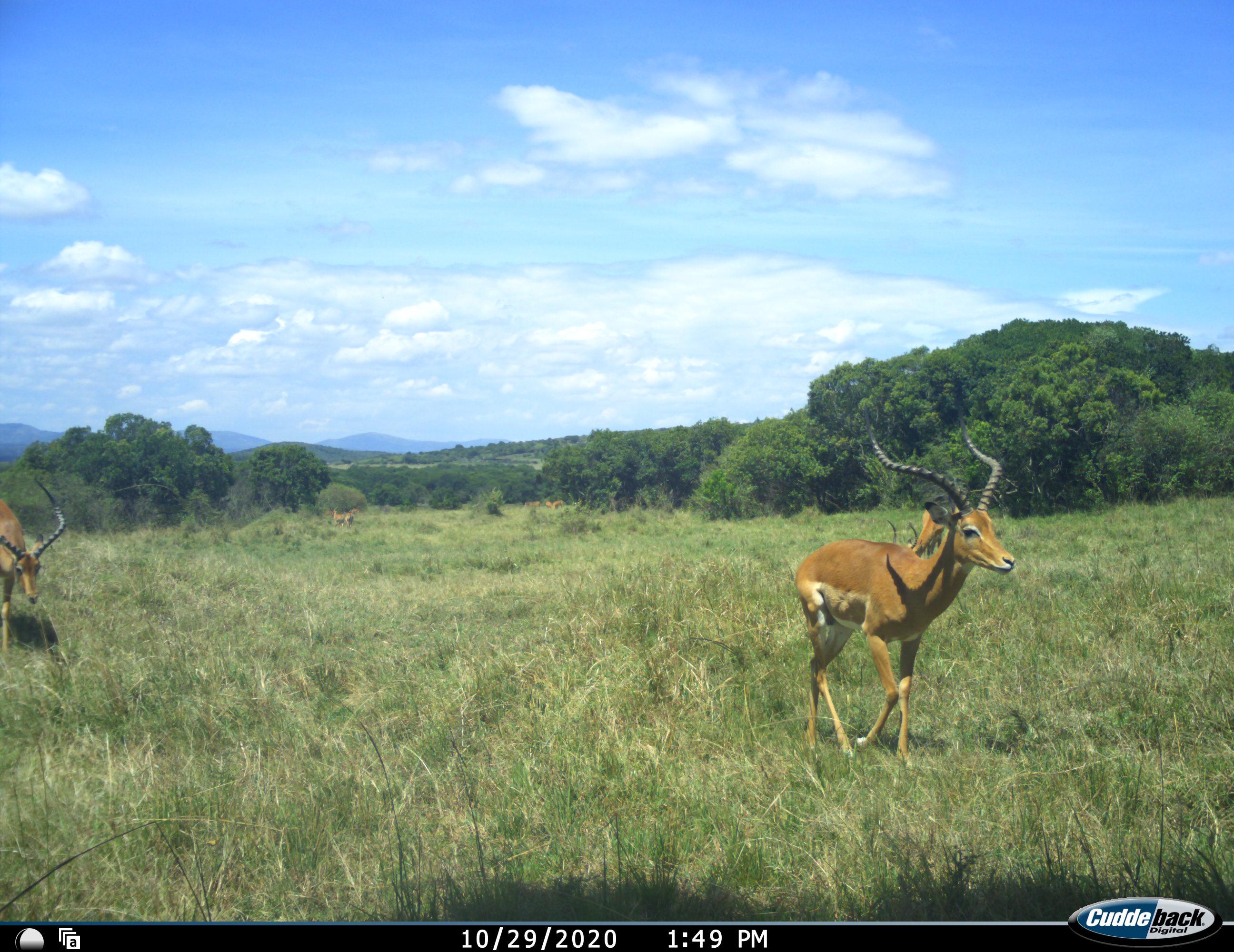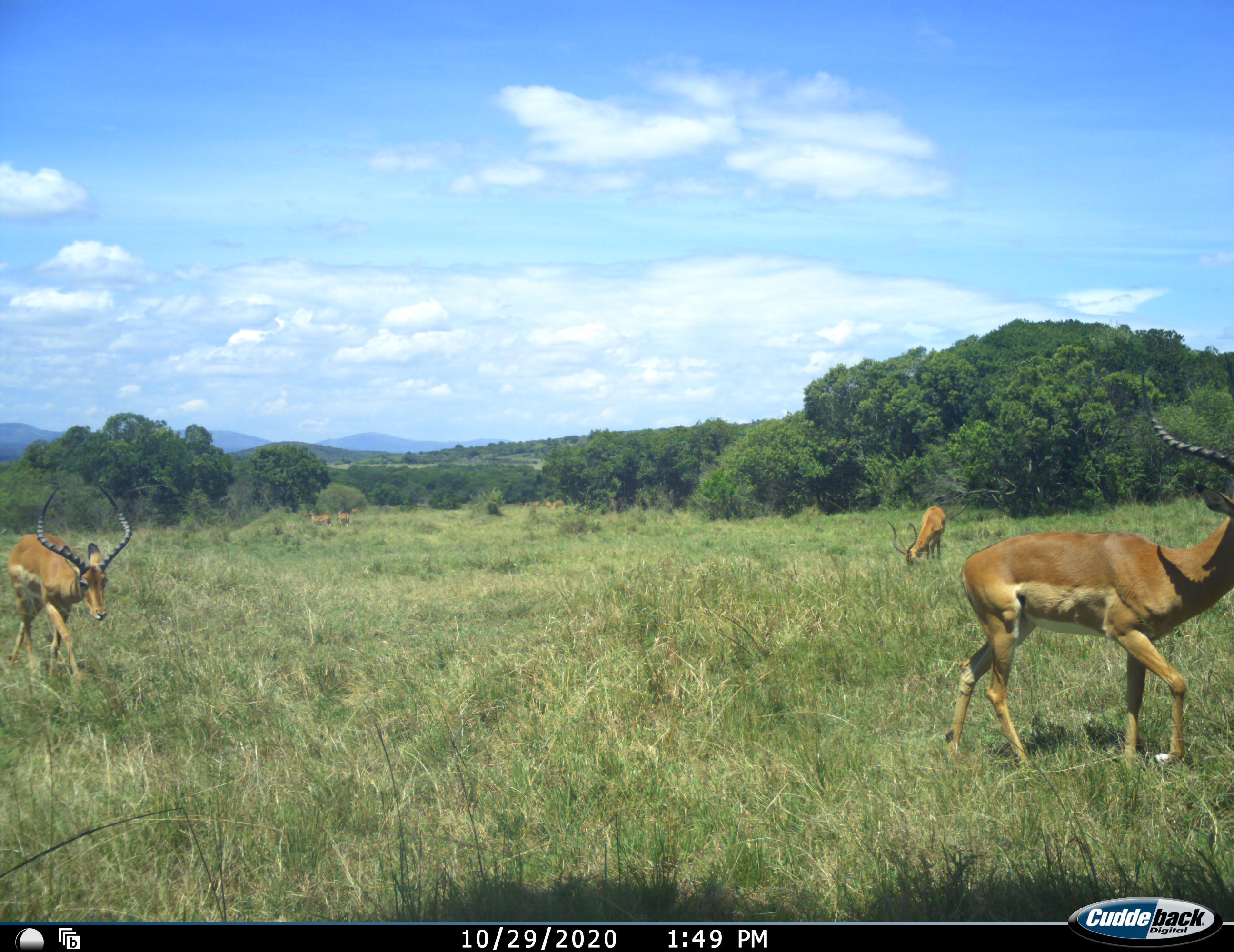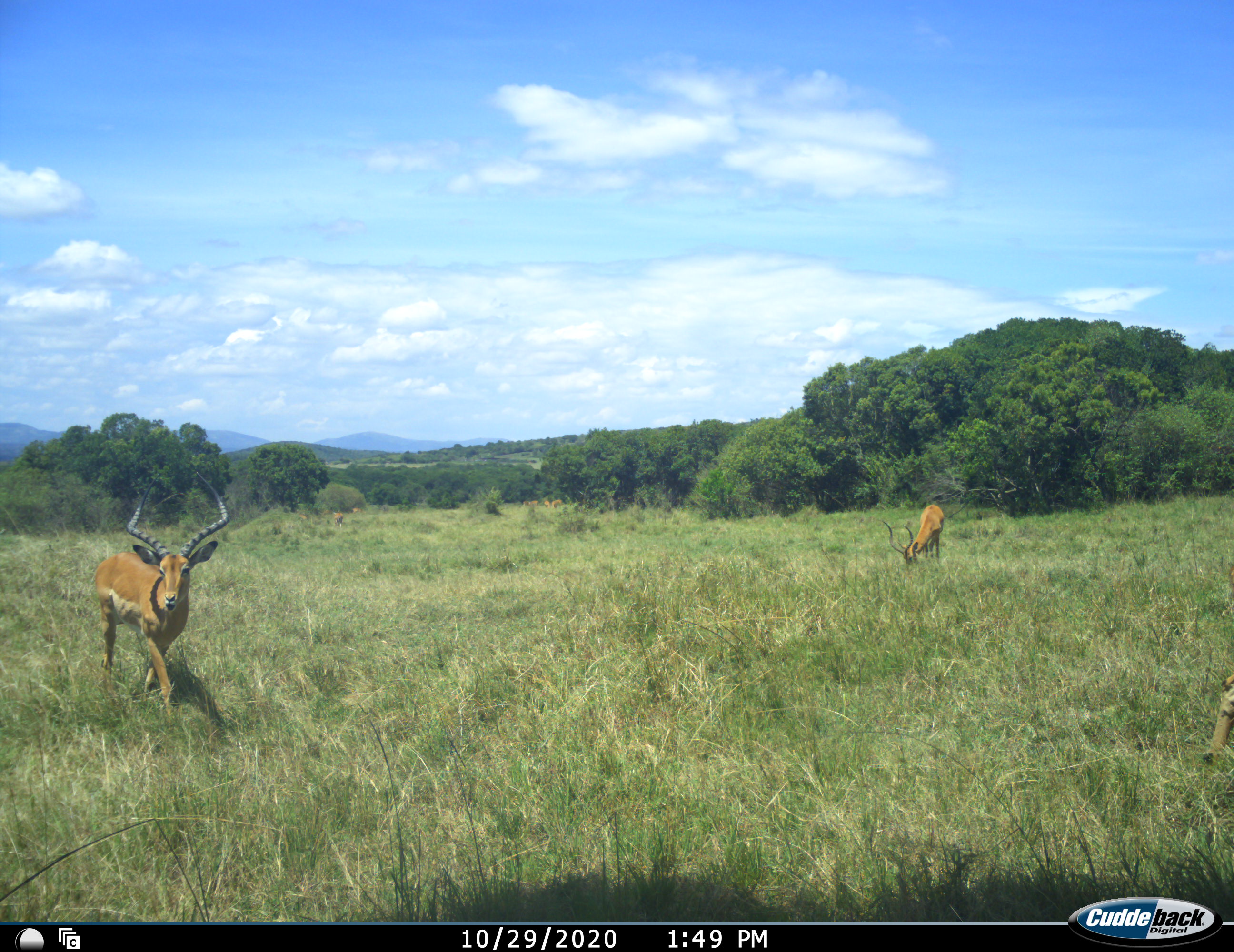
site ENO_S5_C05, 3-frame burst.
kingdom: Animalia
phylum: Chordata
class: Mammalia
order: Artiodactyla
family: Bovidae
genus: Aepyceros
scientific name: Aepyceros melampus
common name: impala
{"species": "impala (Aepyceros melampus)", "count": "3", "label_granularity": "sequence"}